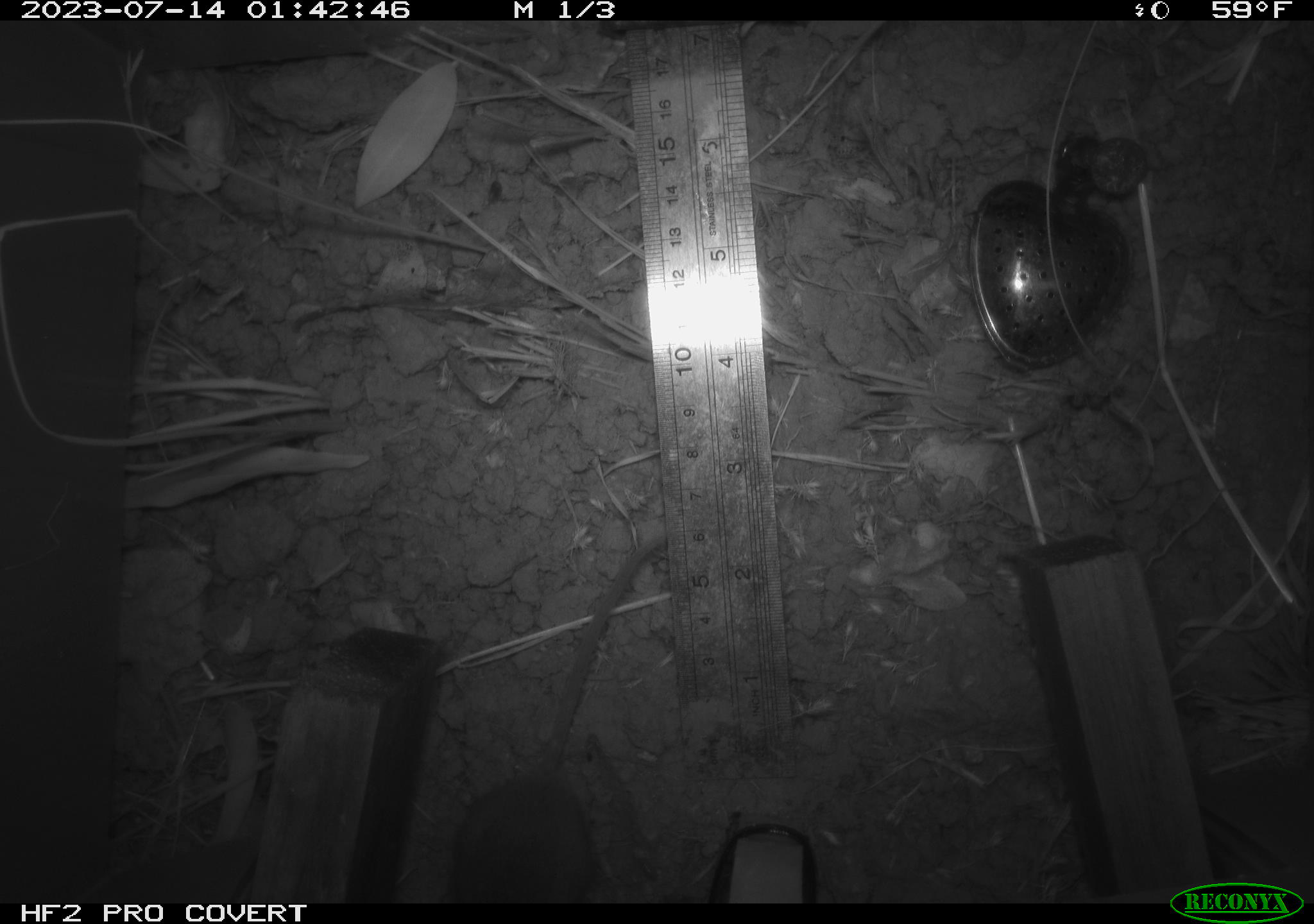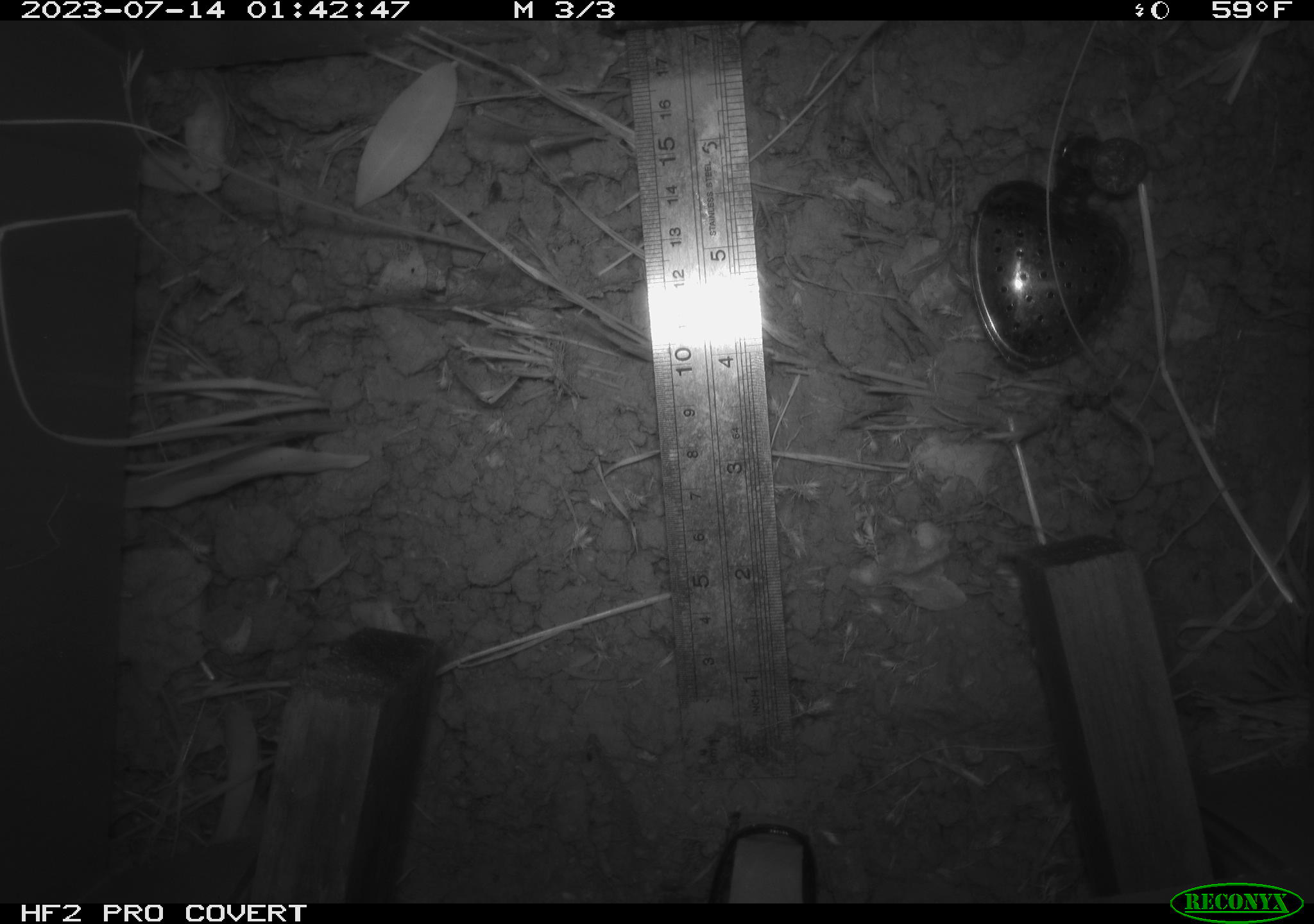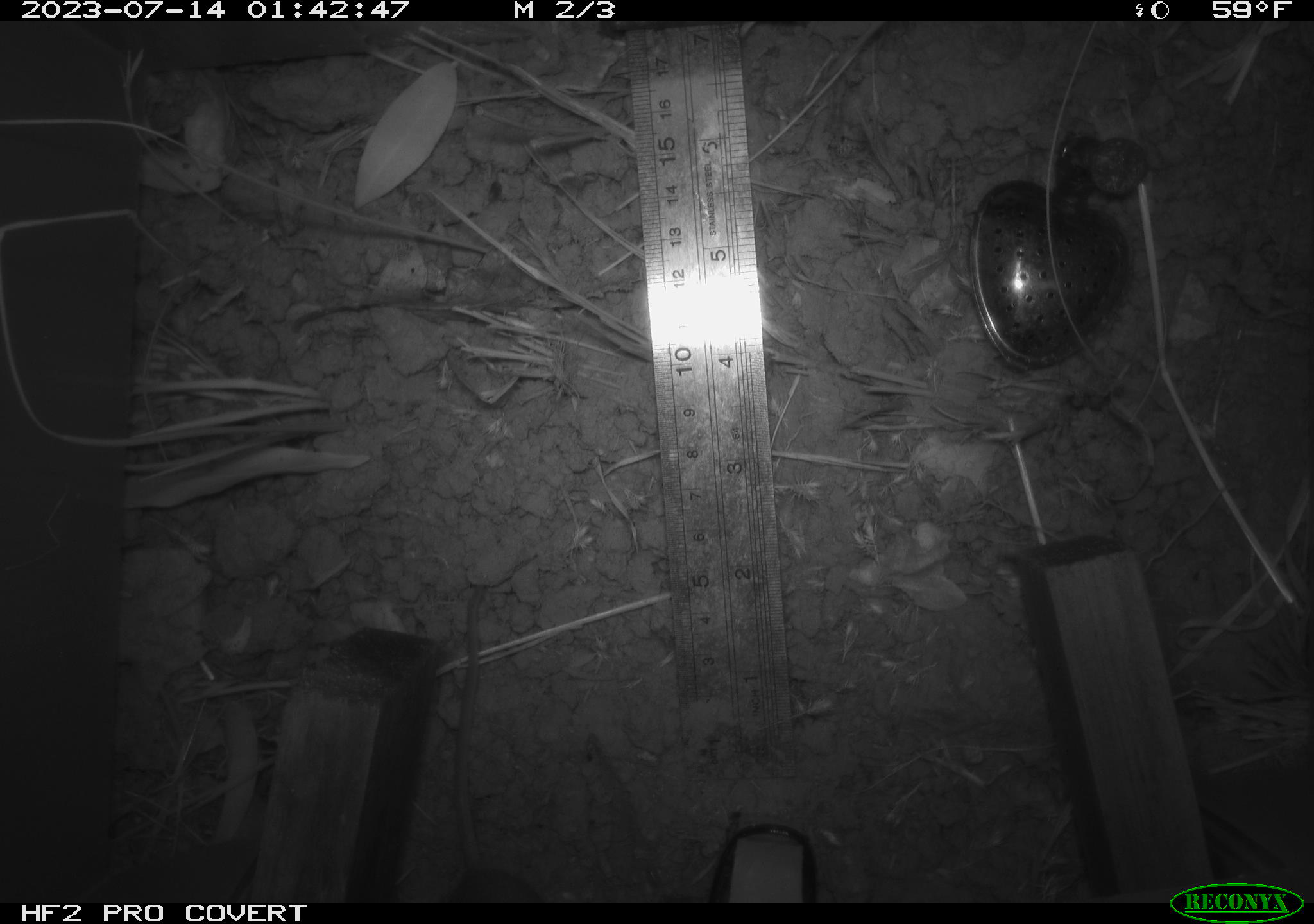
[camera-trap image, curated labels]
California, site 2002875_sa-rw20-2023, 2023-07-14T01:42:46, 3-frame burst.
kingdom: Animalia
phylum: Chordata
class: Mammalia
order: Rodentia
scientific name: Rodentia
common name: mouse species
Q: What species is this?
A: Mouse species (Rodentia).